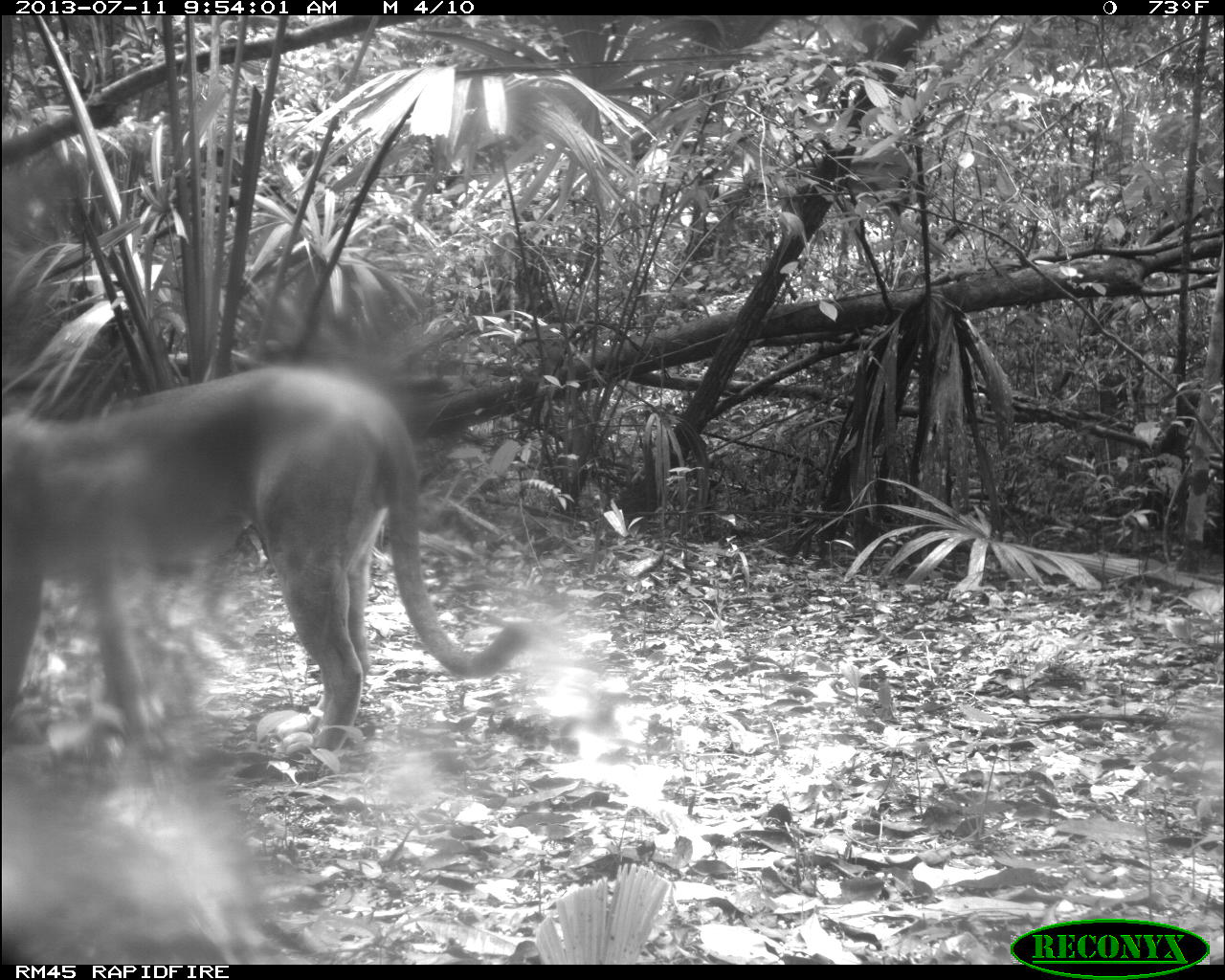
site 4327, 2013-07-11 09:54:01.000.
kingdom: Animalia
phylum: Chordata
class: Mammalia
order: Carnivora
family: Felidae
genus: Puma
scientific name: Puma concolor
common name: mountain lion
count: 1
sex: male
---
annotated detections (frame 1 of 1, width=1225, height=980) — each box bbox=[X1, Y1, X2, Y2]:
puma concolor: bbox=[0, 358, 527, 770]